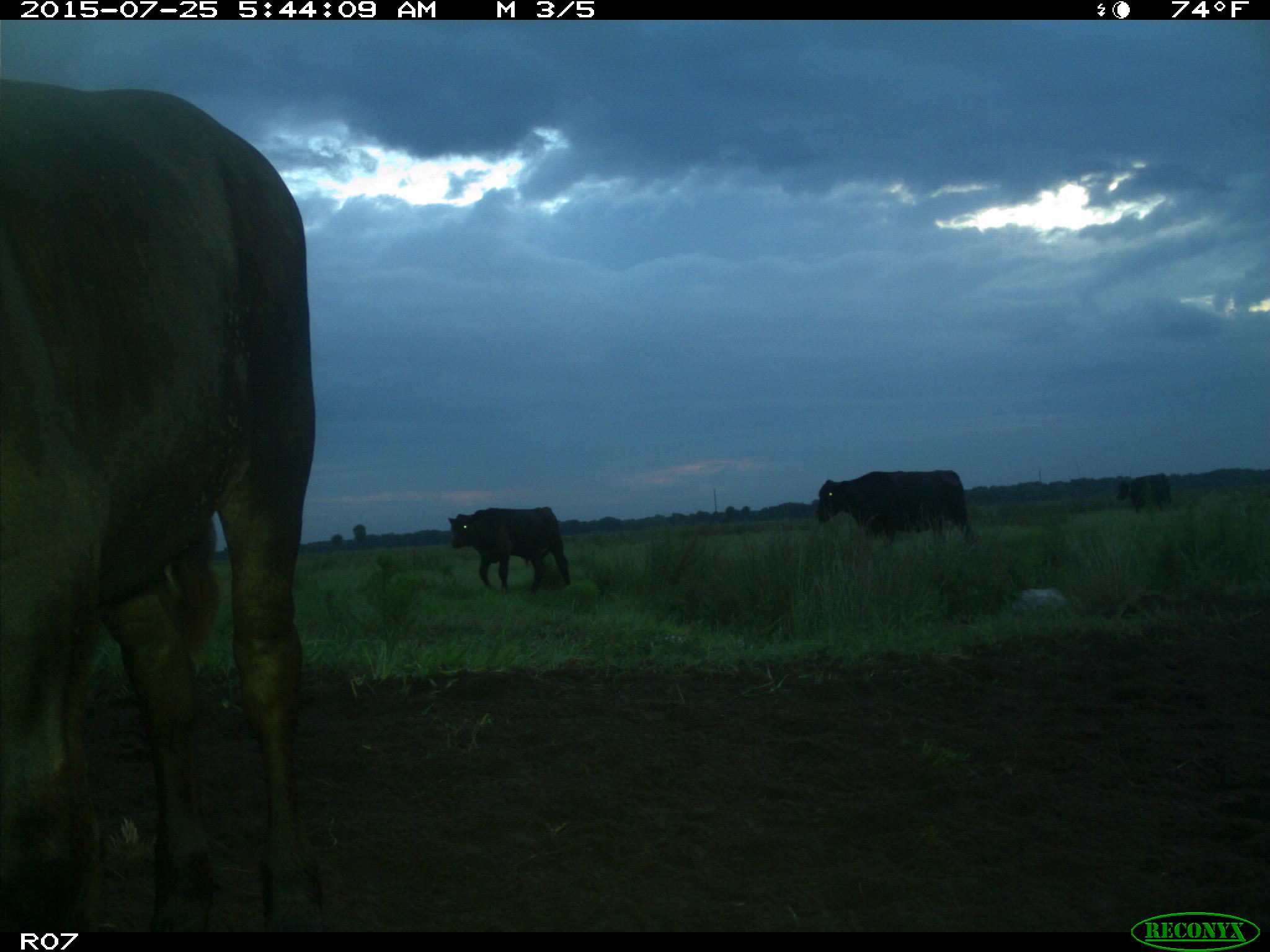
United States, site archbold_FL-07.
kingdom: Animalia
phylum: Chordata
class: Mammalia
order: Artiodactyla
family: Bovidae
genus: Bos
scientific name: Bos taurus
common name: domestic cow